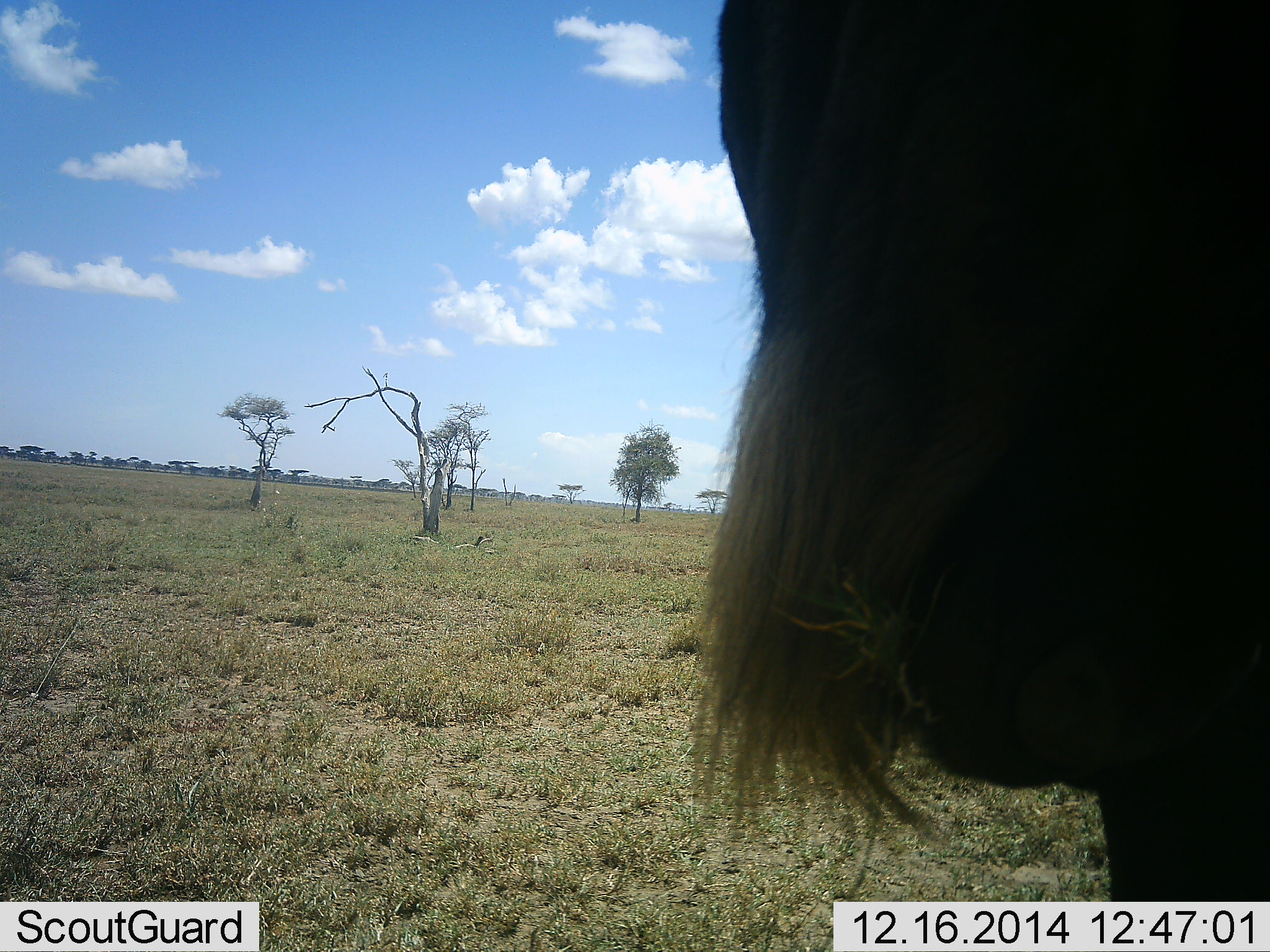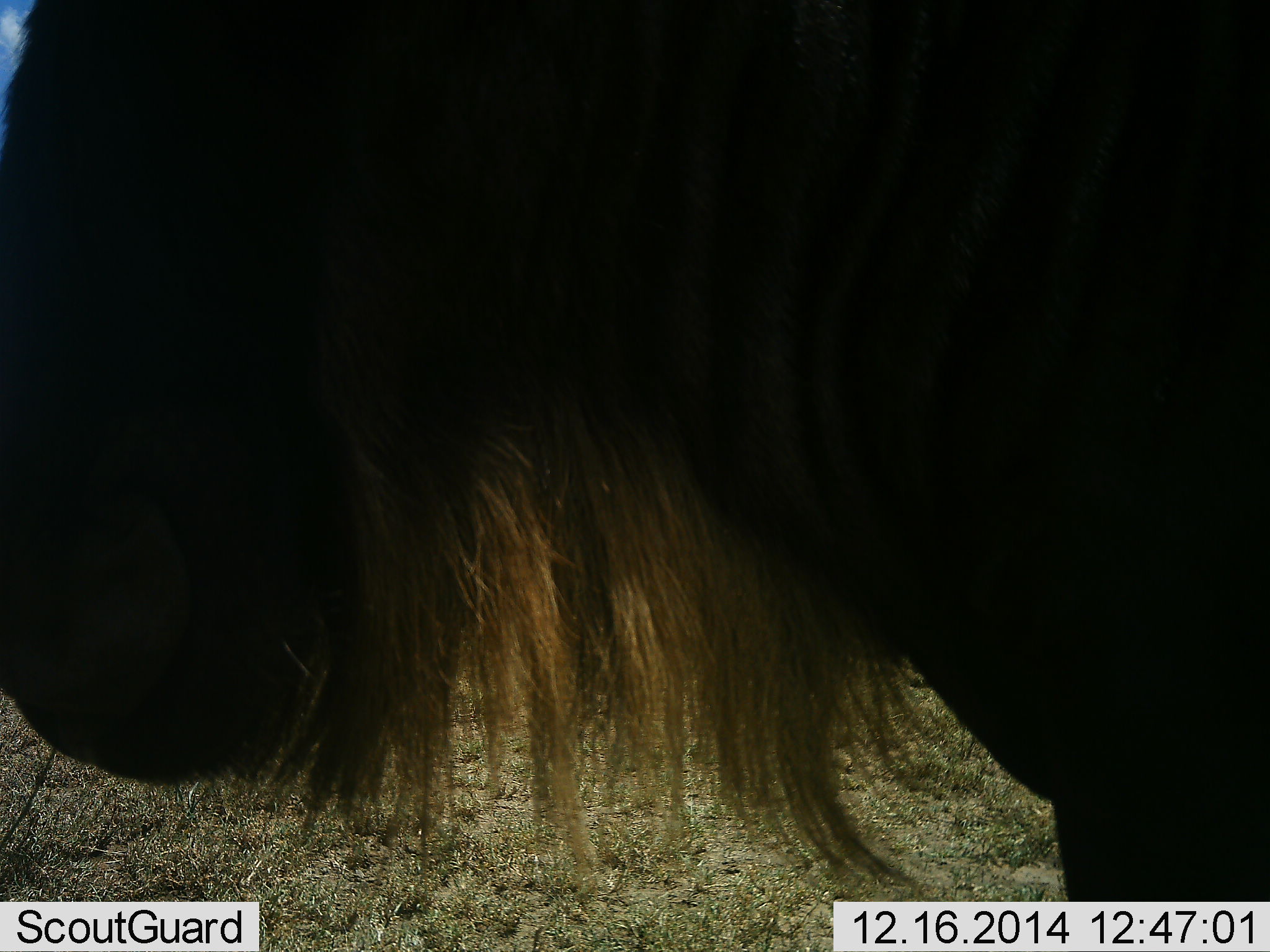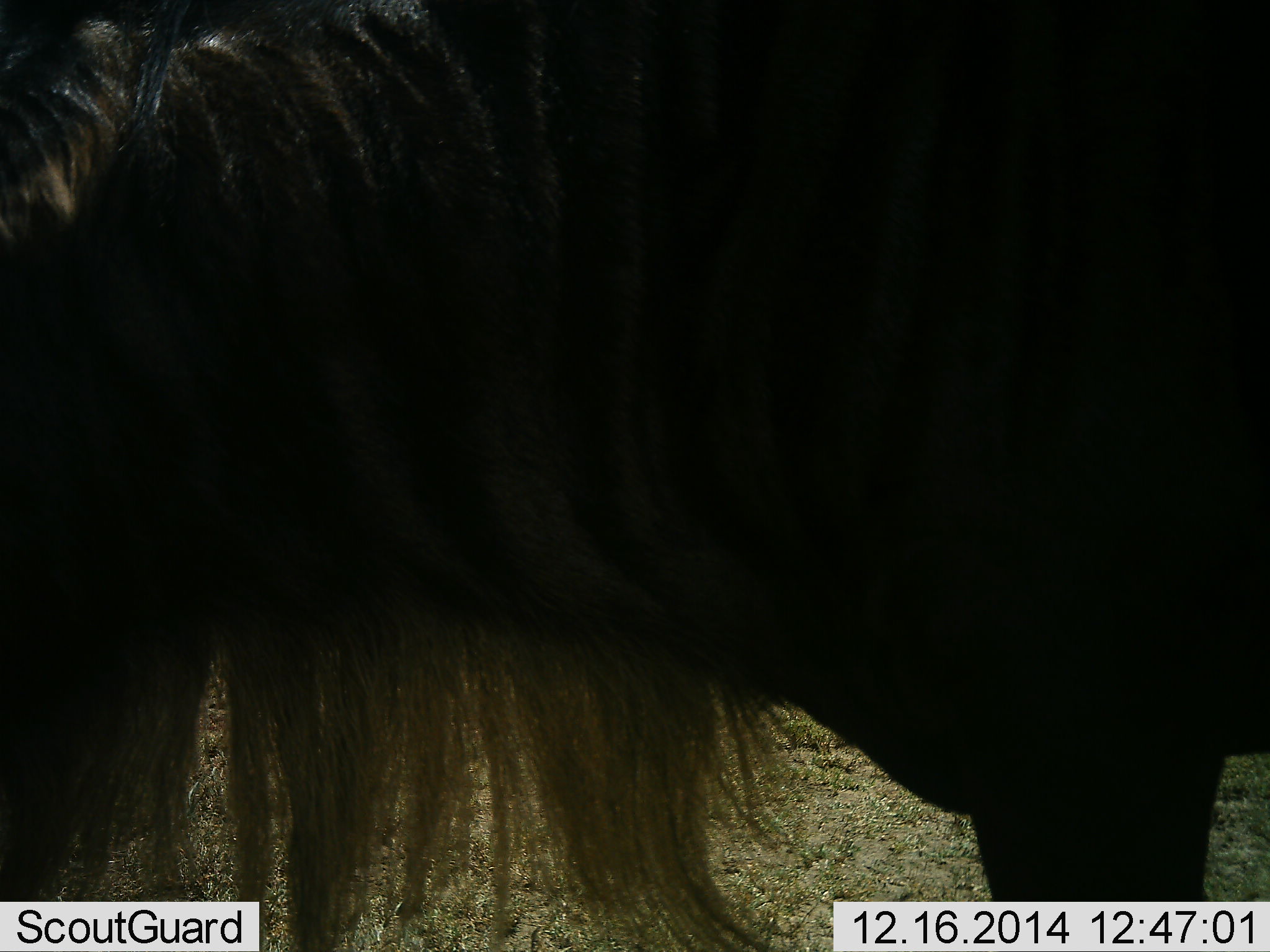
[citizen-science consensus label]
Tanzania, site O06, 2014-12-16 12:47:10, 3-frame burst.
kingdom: Animalia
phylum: Chordata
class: Mammalia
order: Artiodactyla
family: Bovidae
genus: Connochaetes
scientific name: Connochaetes taurinus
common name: blue wildebeest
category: wildebeest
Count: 1.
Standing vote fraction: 40%.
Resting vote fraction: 0%.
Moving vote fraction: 70%.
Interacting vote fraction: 0%.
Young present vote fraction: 0%.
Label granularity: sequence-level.